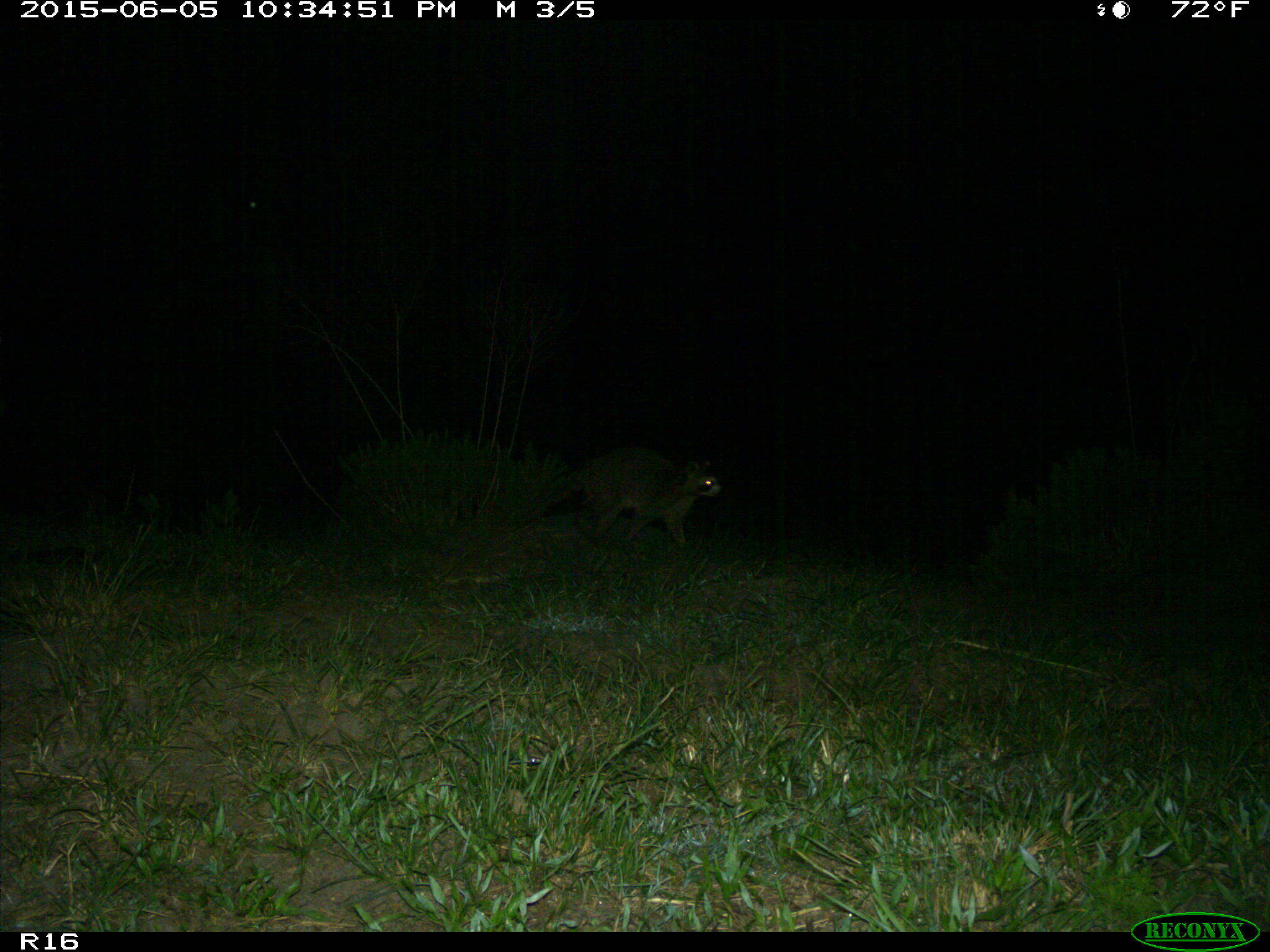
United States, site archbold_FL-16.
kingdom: Animalia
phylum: Chordata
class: Mammalia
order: Carnivora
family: Procyonidae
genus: Procyon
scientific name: Procyon lotor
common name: common raccoon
Procyon lotor (common raccoon).